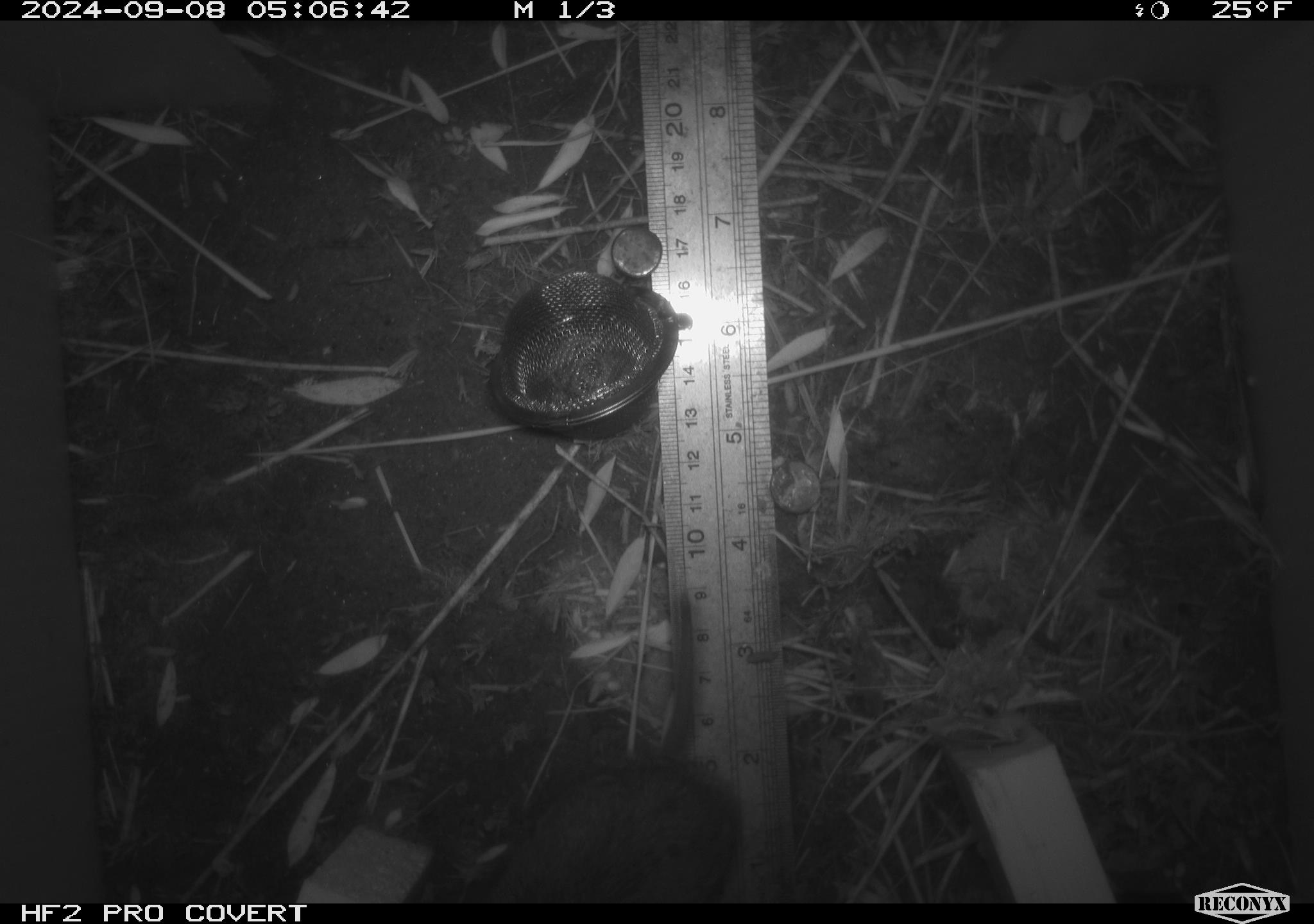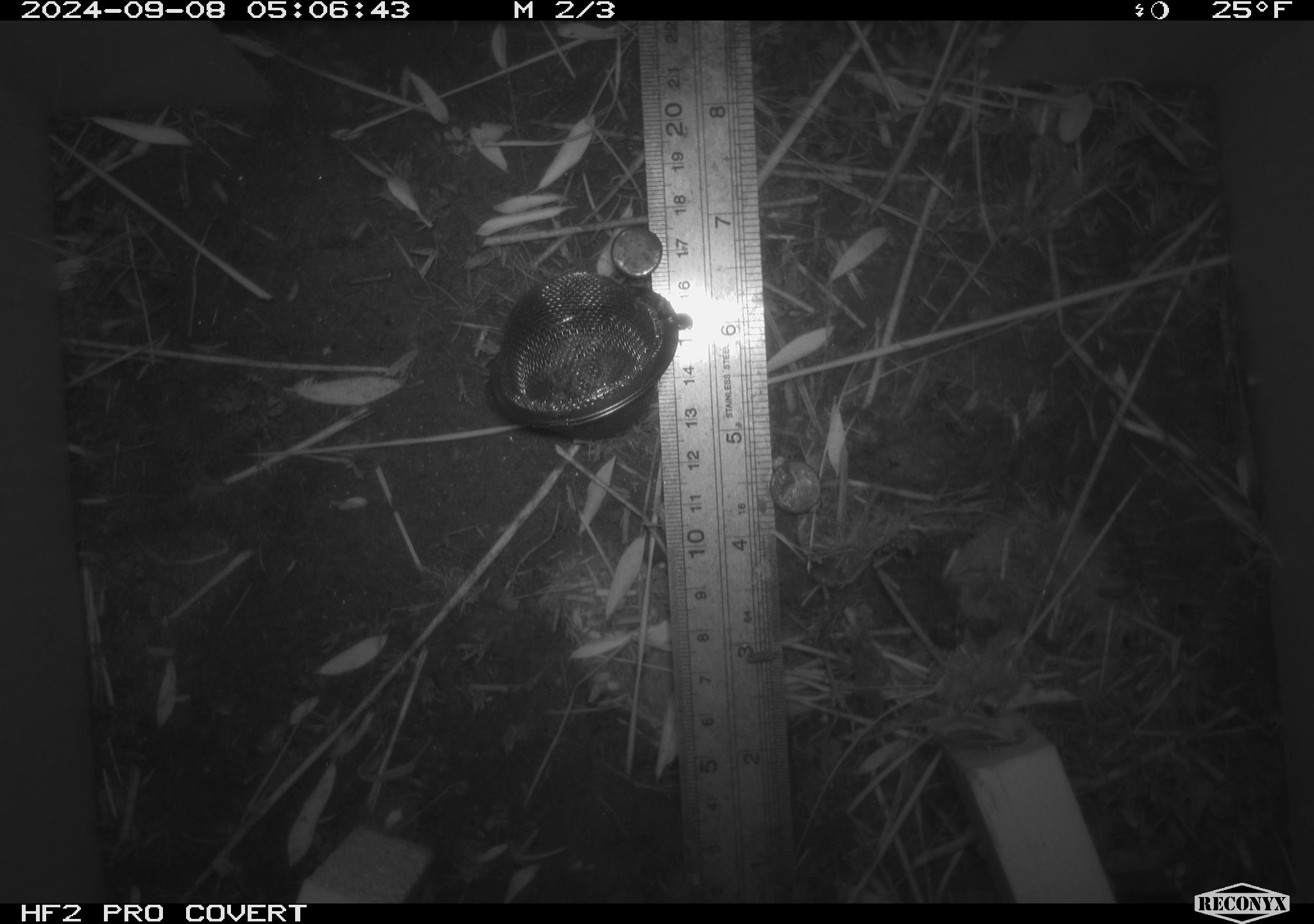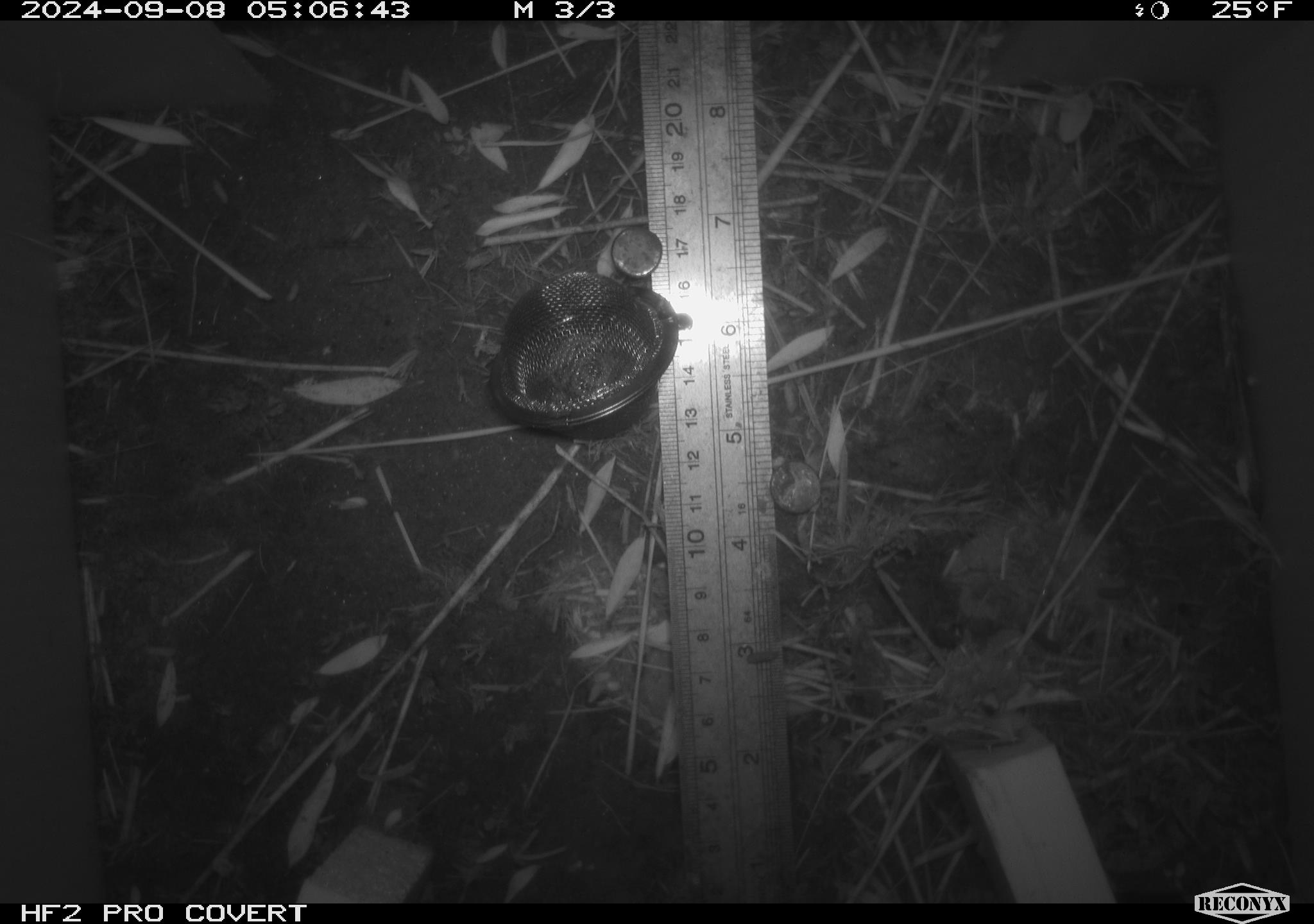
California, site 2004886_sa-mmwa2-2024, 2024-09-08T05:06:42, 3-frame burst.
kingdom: Animalia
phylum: Chordata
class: Mammalia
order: Rodentia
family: Cricetidae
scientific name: Arvicolinae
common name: voles, lemmings, and muskrats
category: arvicolinae subfamily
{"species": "arvicolinae subfamily (voles, lemmings, and muskrats) (Arvicolinae)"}